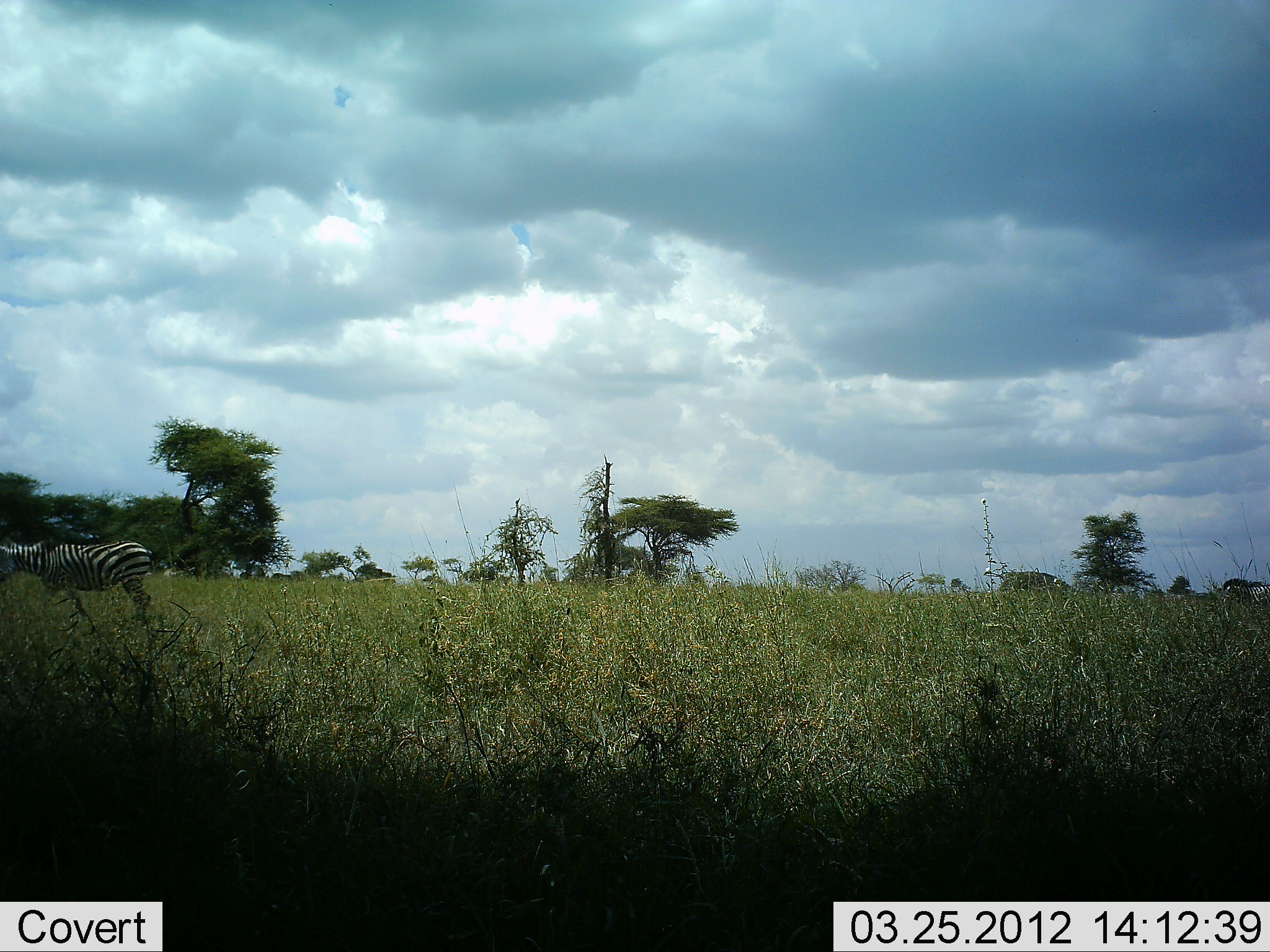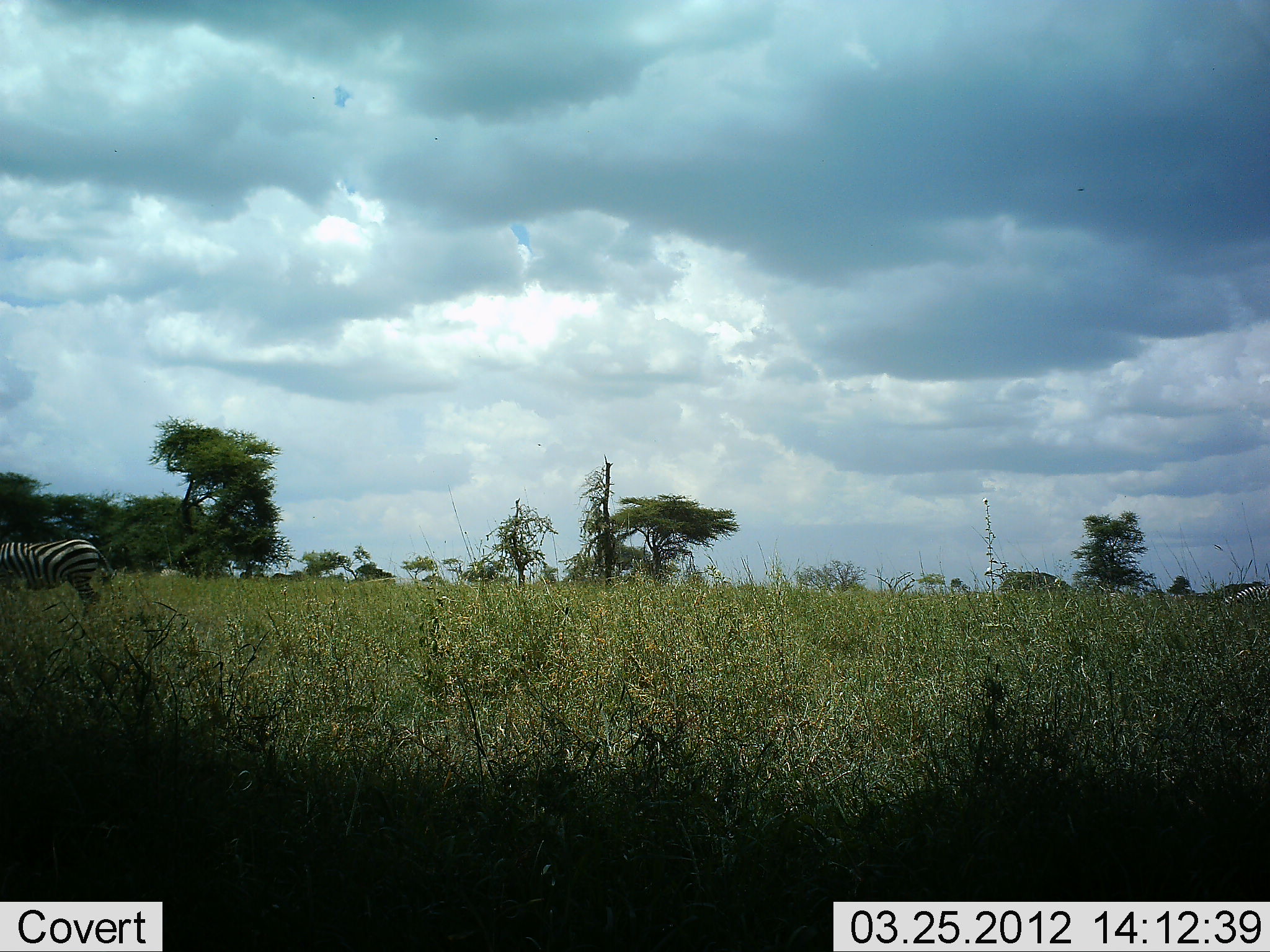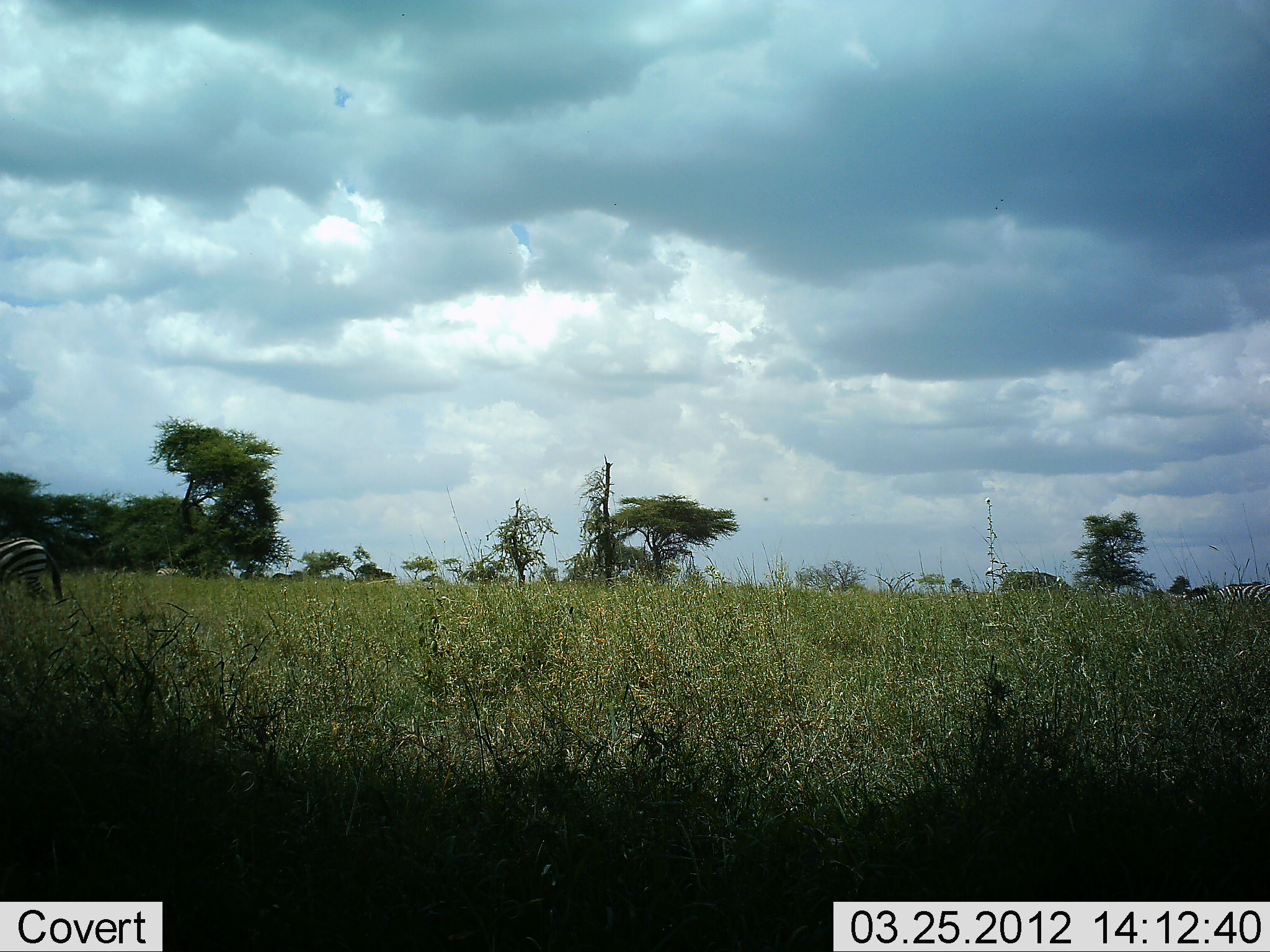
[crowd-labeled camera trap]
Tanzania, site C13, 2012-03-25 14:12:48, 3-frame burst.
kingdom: Animalia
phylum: Chordata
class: Mammalia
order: Perissodactyla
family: Equidae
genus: Equus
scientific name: Equus quagga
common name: plains zebra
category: zebra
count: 2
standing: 20%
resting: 0%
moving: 60%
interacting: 3%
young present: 0%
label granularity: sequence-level